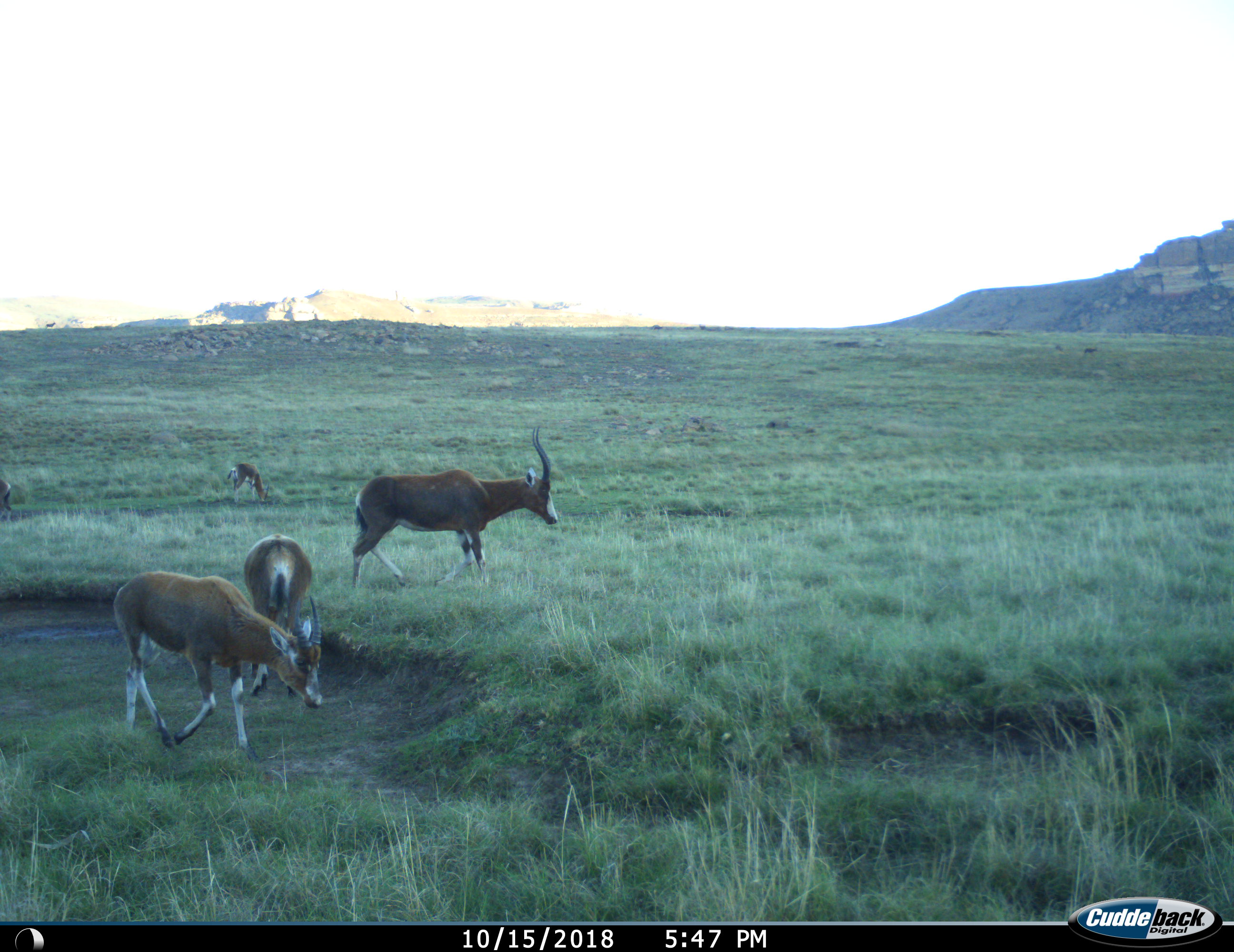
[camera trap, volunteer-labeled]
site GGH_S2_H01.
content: unidentified animal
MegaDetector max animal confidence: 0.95